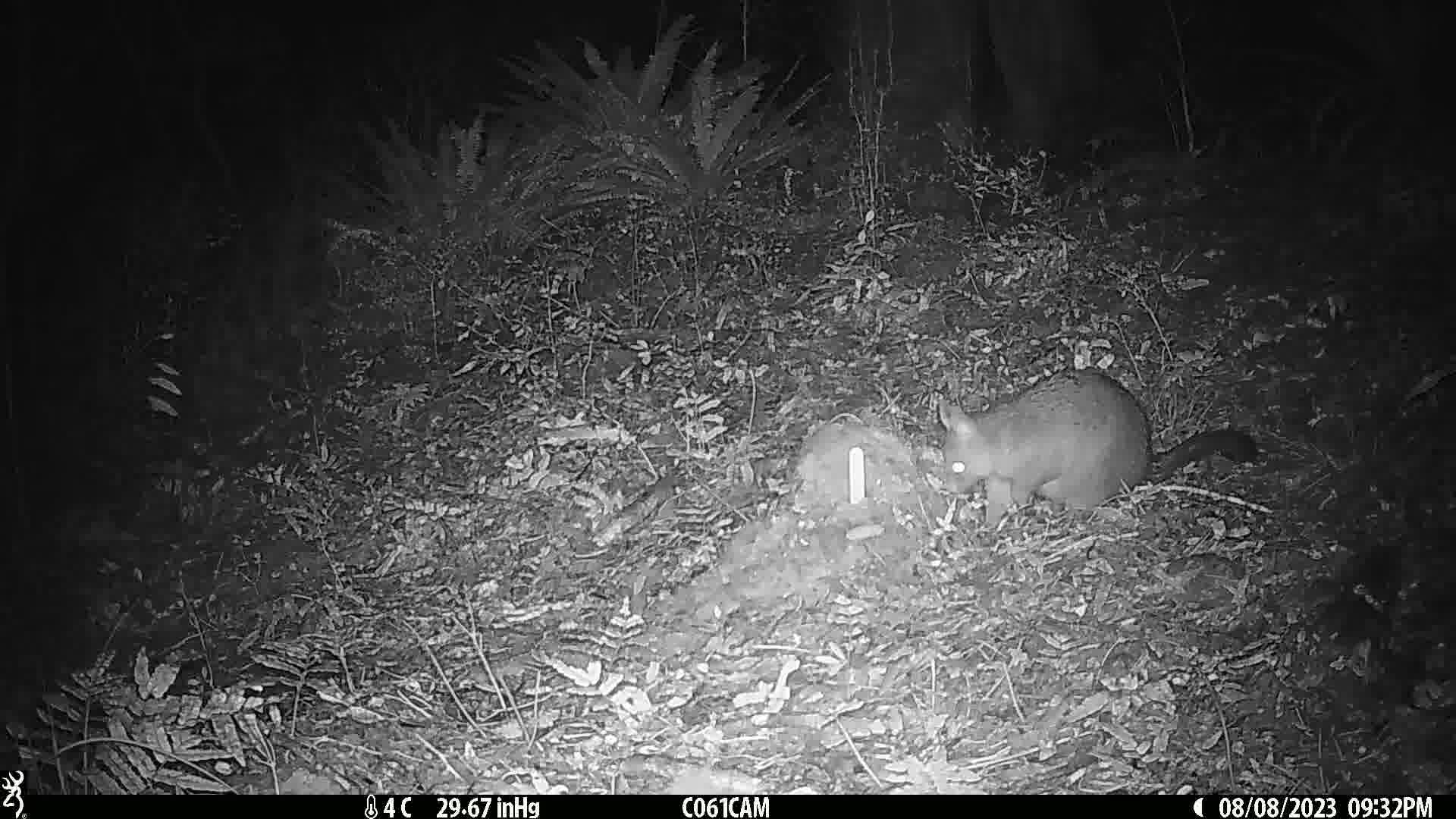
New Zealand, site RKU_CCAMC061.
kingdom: Animalia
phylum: Chordata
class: Mammalia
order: Diprotodontia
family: Phalangeridae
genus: Trichosurus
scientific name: Trichosurus vulpecula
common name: common brushtail possum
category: possum